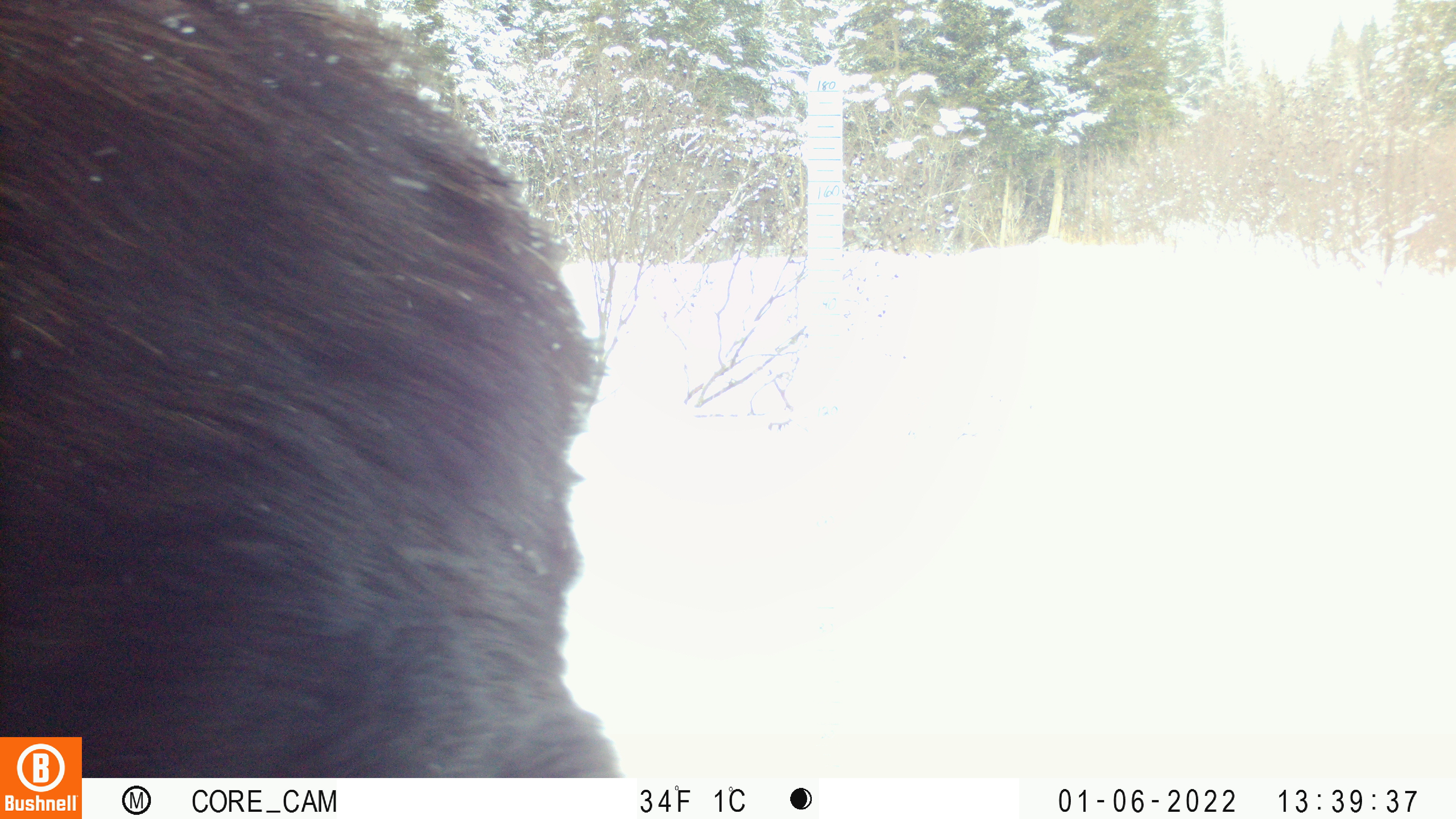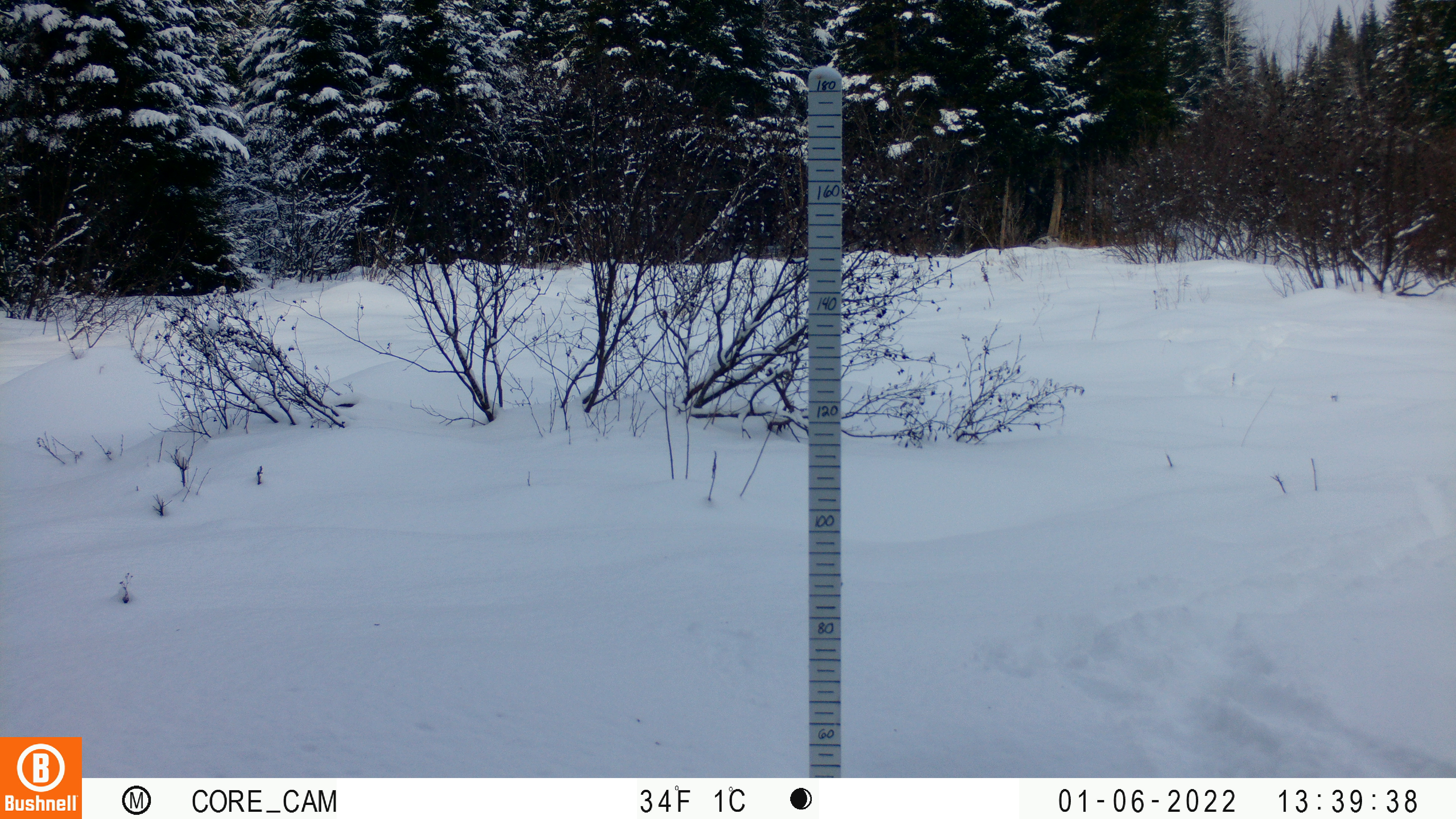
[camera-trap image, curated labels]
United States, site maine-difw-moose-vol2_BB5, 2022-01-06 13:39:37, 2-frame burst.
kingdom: Animalia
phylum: Chordata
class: Mammalia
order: Artiodactyla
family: Cervidae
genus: Alces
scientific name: Alces alces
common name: moose